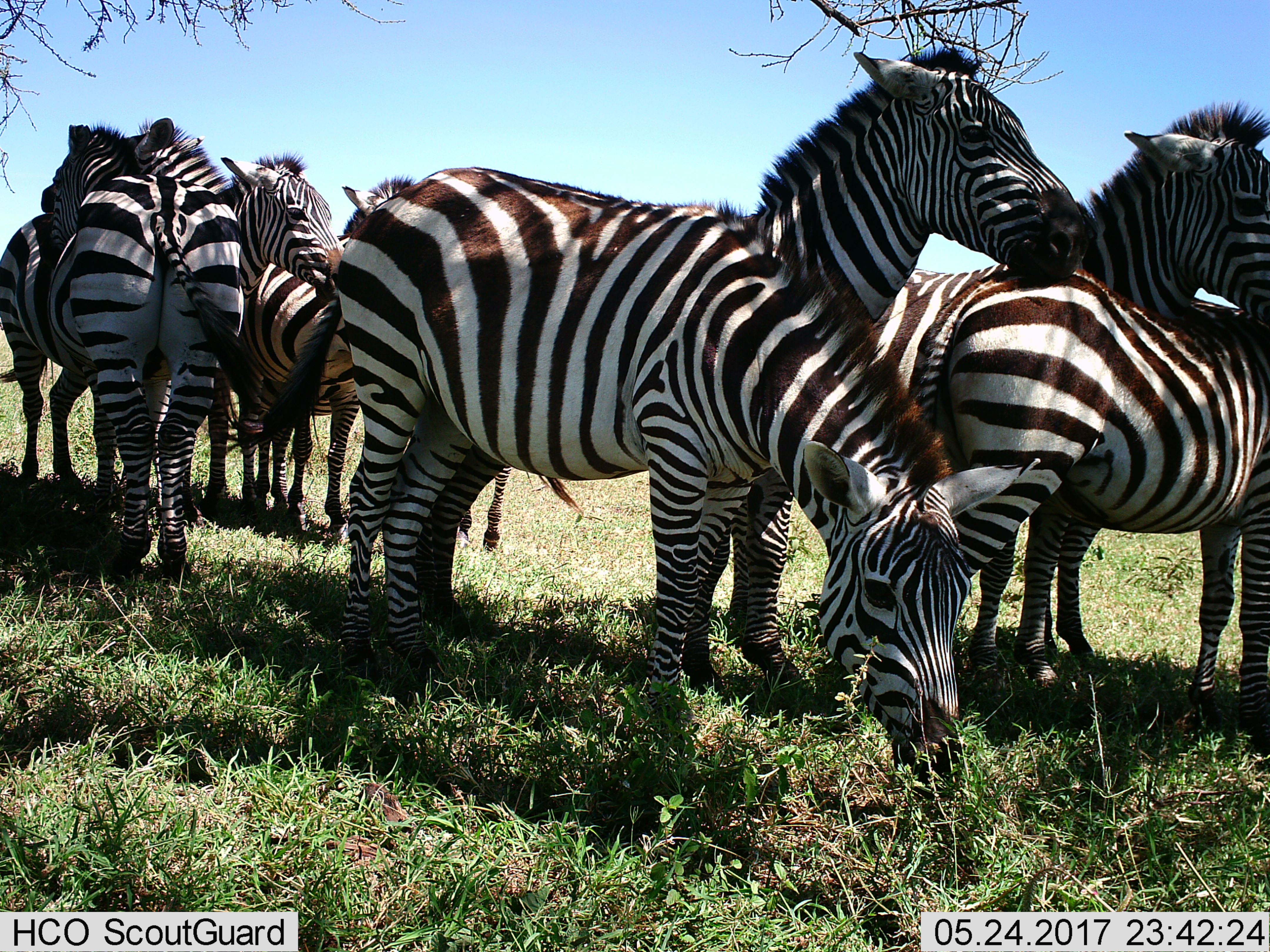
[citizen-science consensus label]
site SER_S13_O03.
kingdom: Animalia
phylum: Chordata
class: Mammalia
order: Perissodactyla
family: Equidae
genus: Equus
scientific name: Equus quagga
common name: plains zebra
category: zebraplains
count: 8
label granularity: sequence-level